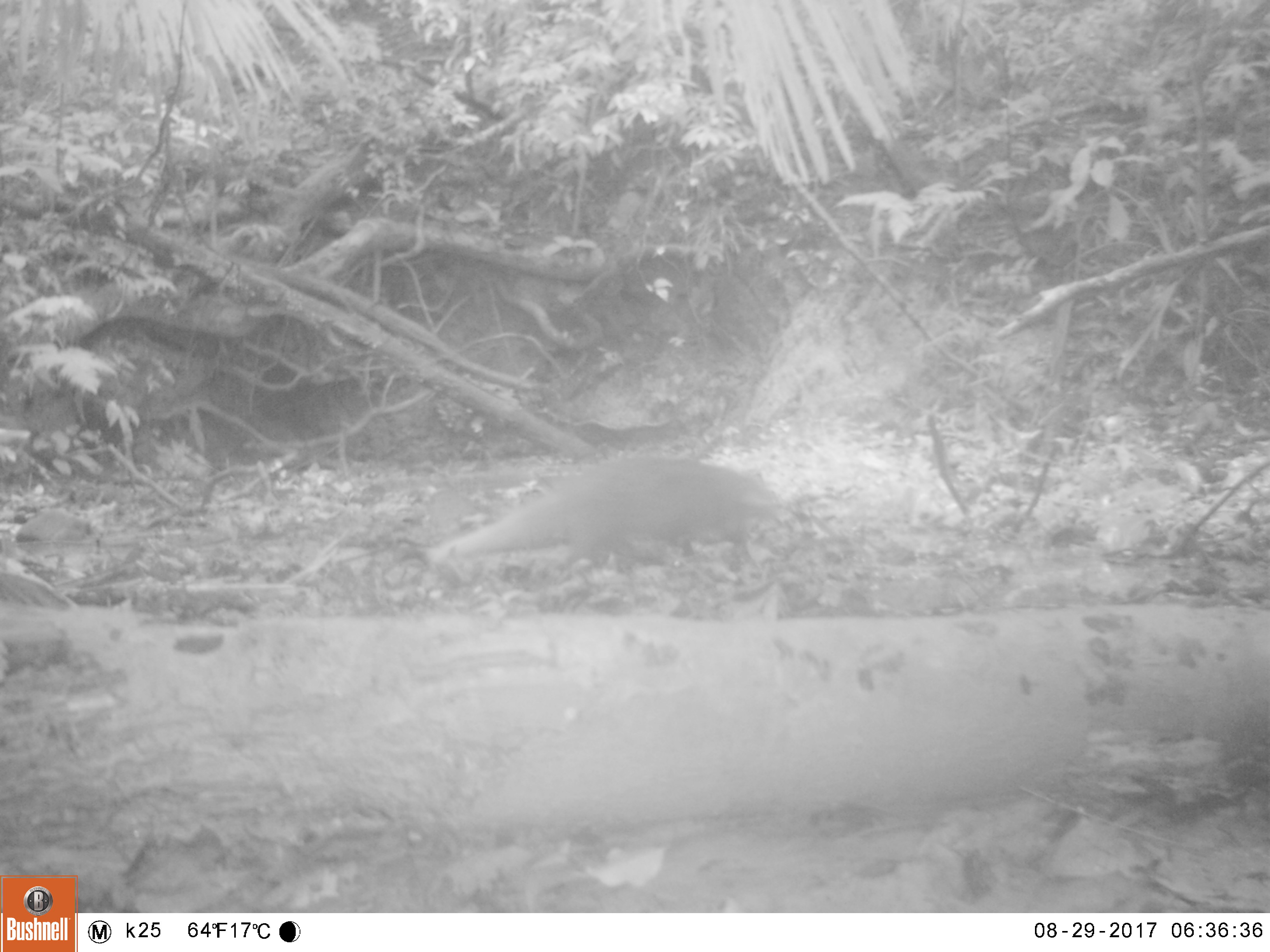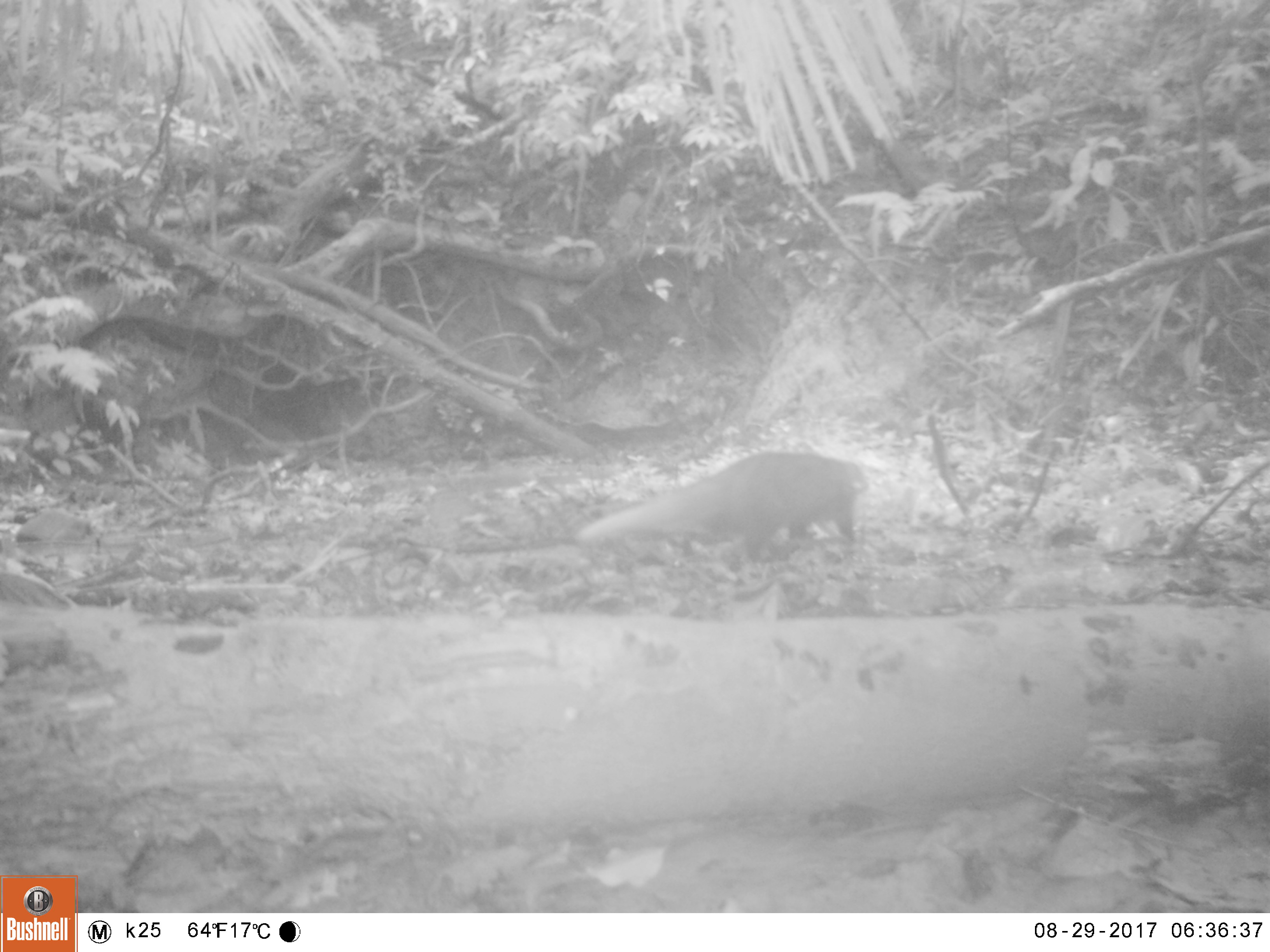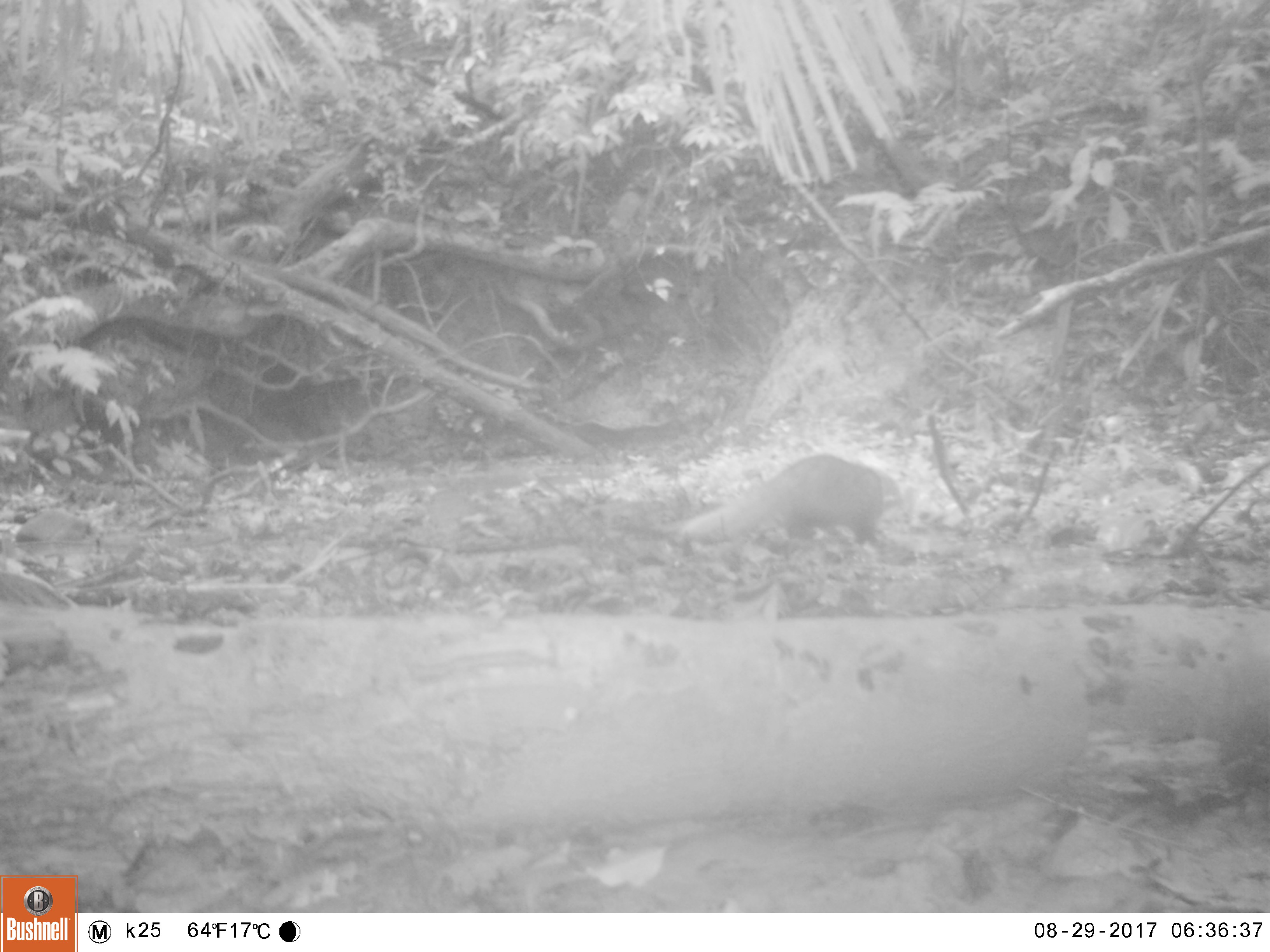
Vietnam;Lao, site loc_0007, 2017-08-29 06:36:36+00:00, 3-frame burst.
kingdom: Animalia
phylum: Chordata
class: Mammalia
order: Carnivora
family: Herpestidae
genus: Urva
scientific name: Urva urva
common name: crab-eating mongoose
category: crab eating mongoose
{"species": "crab eating mongoose (crab-eating mongoose) (Urva urva)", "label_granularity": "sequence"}